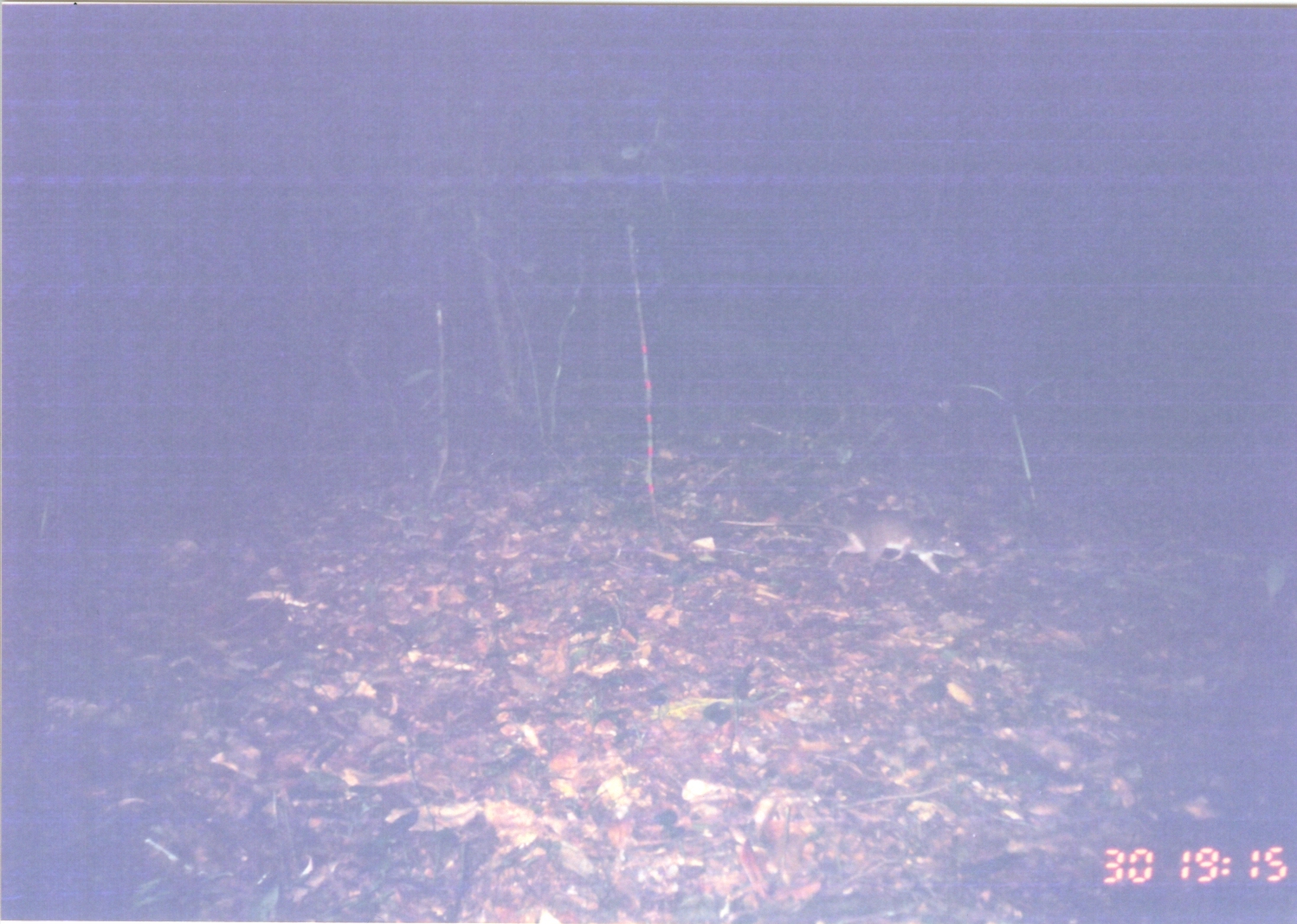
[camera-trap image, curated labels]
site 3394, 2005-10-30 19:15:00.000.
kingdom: Animalia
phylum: Chordata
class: Mammalia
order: Rodentia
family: Nesomyidae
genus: Cricetomys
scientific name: Cricetomys gambianus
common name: african giant pouched rat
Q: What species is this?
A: Cricetomys gambianus (african giant pouched rat).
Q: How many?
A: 1.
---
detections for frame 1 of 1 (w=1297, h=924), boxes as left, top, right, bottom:
cricetomys gambianus: 715, 511, 969, 587